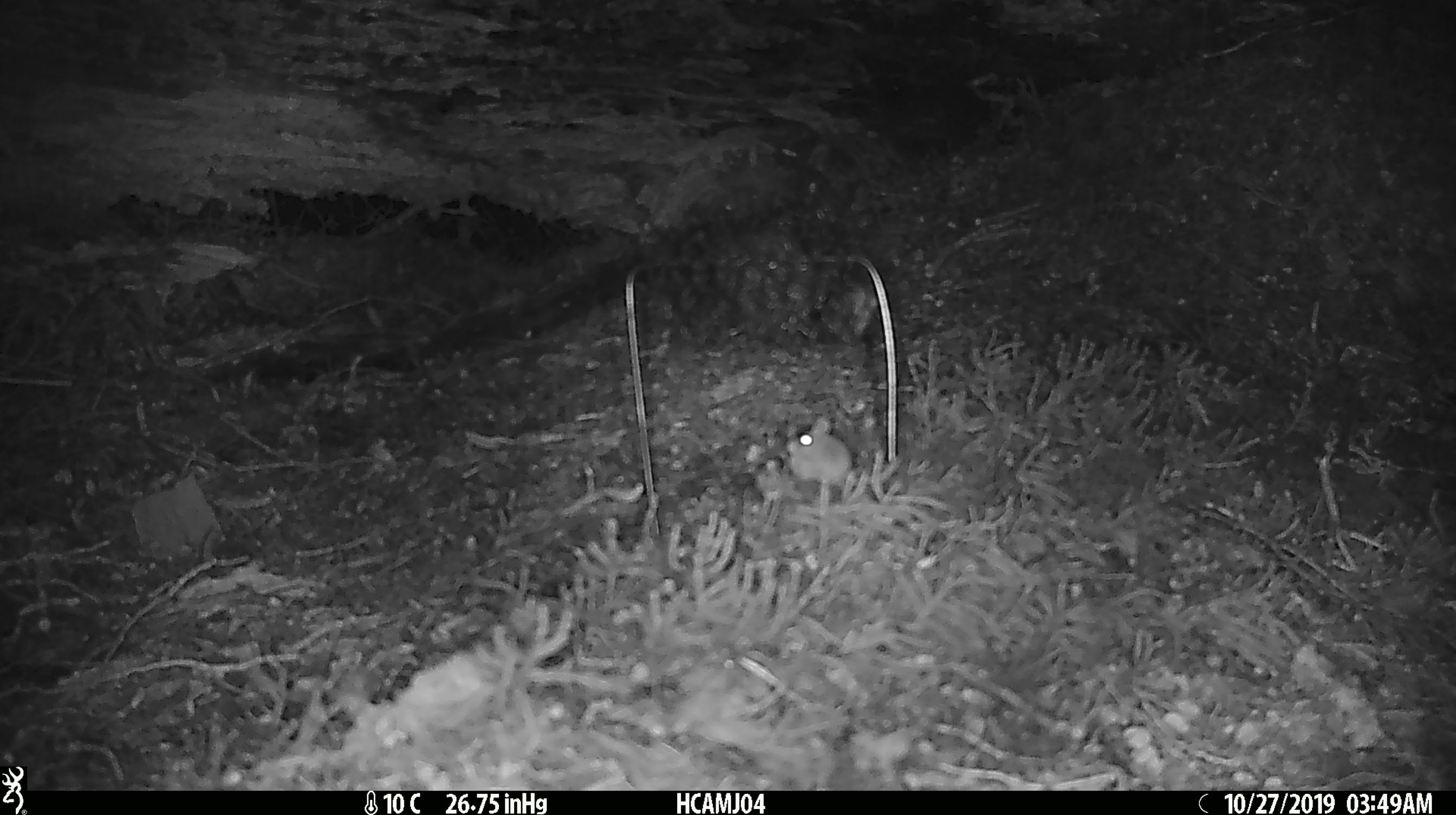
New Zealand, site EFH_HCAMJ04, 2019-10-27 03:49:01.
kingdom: Animalia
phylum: Chordata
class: Mammalia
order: Rodentia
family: Muridae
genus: Mus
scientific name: Mus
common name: mouse